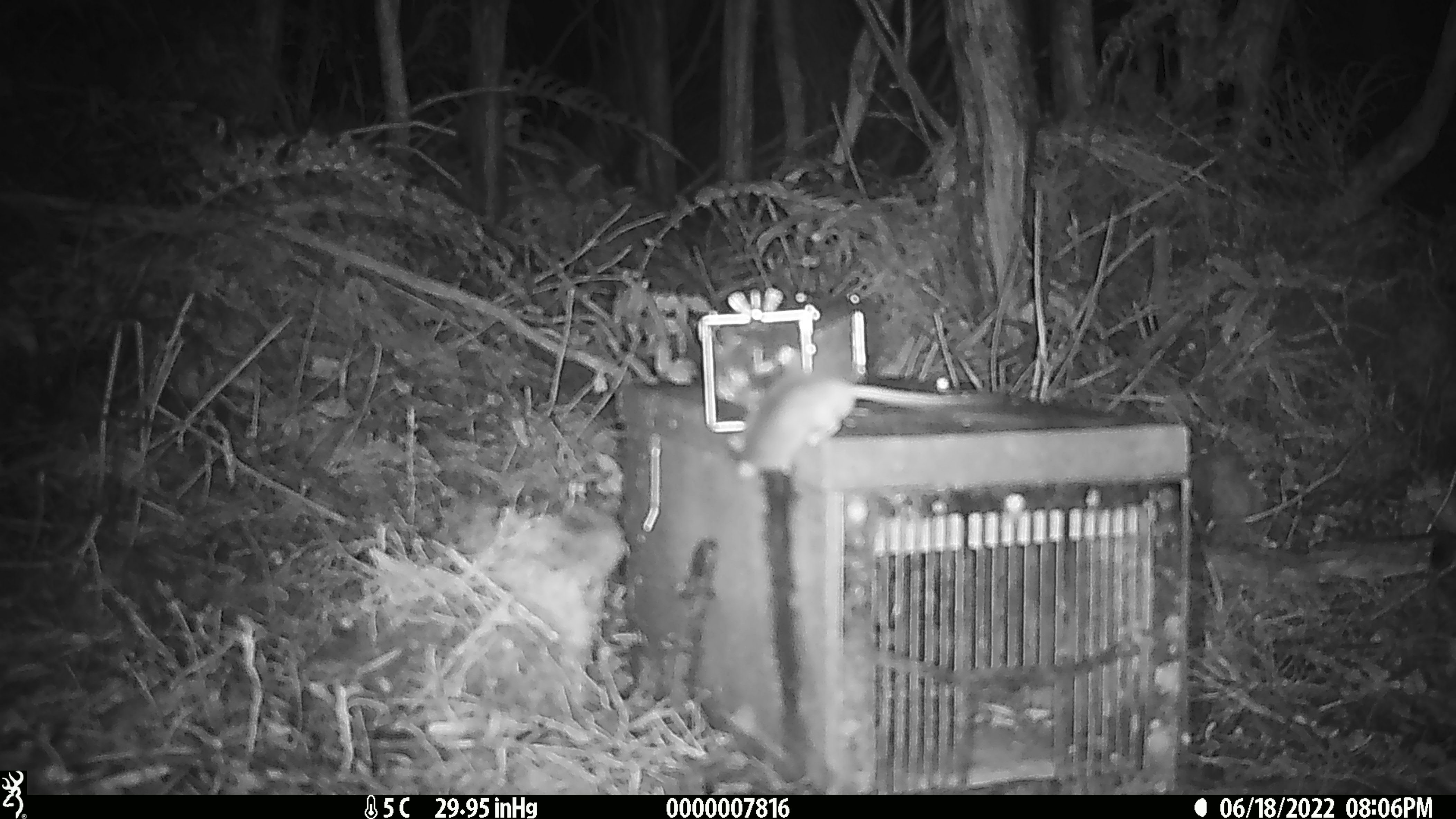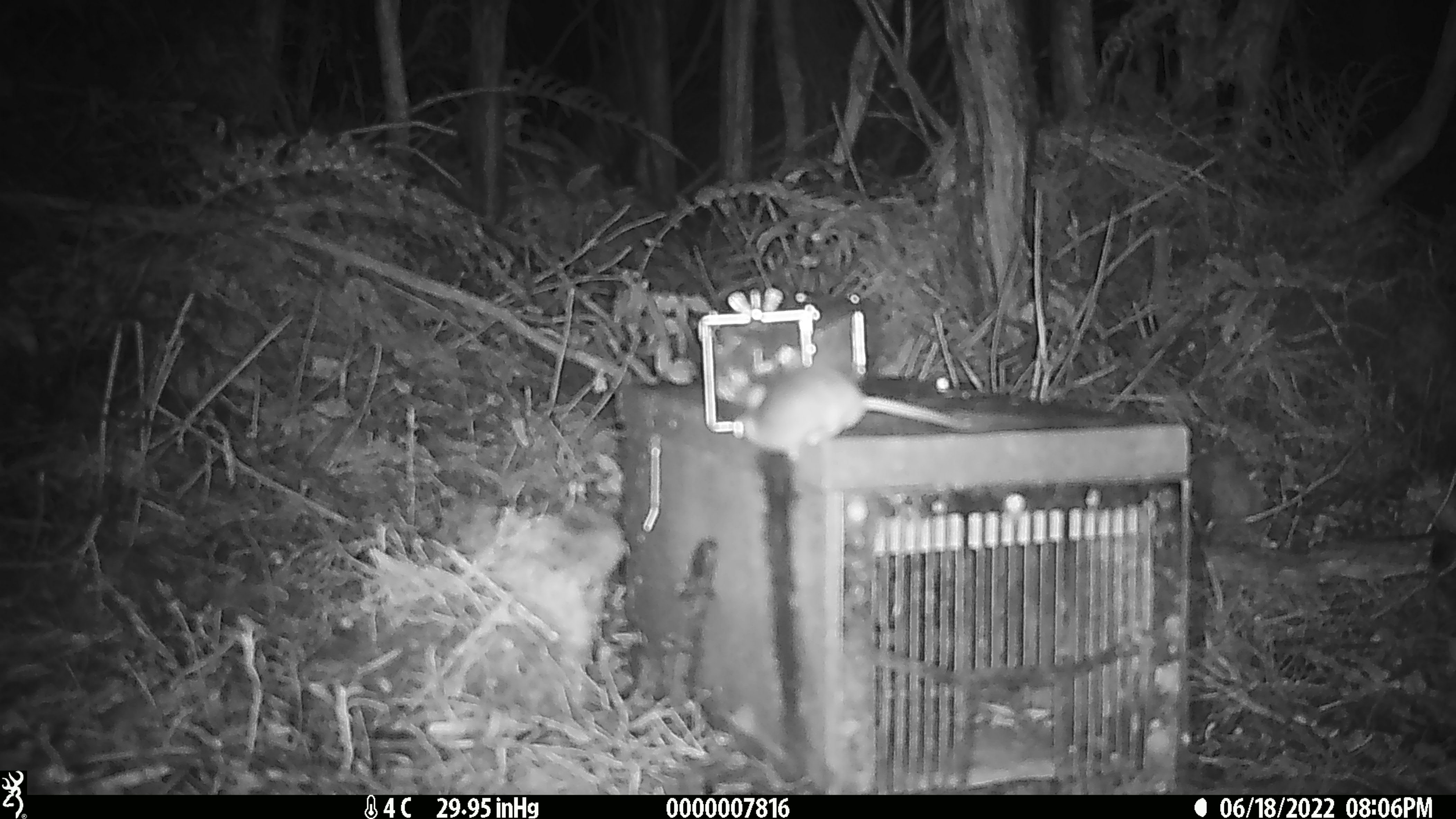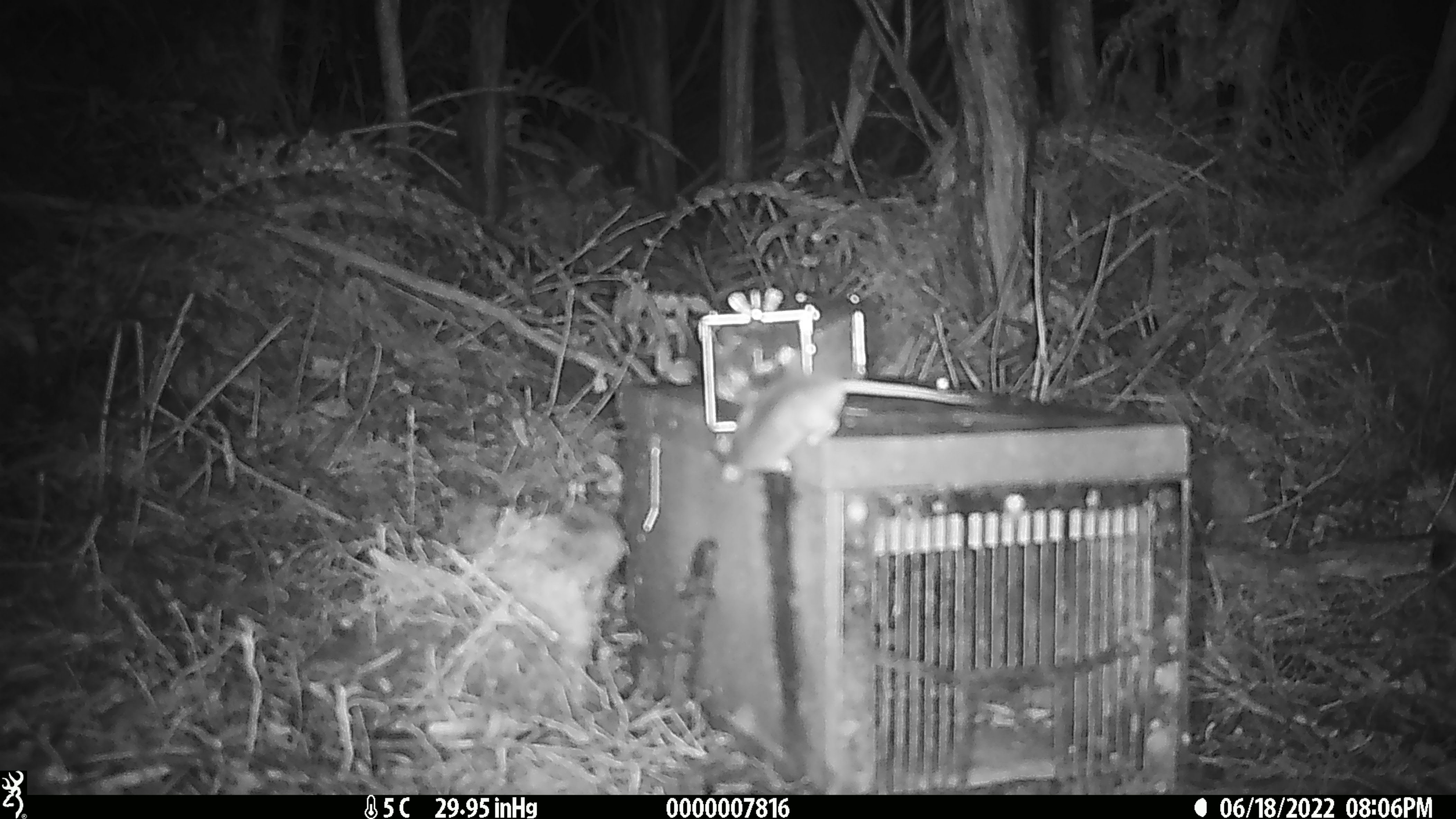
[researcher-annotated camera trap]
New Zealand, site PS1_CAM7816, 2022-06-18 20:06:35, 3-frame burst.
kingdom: Animalia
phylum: Chordata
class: Mammalia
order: Rodentia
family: Muridae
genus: Mus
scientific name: Mus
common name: mouse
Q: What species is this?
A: Mouse (Mus).